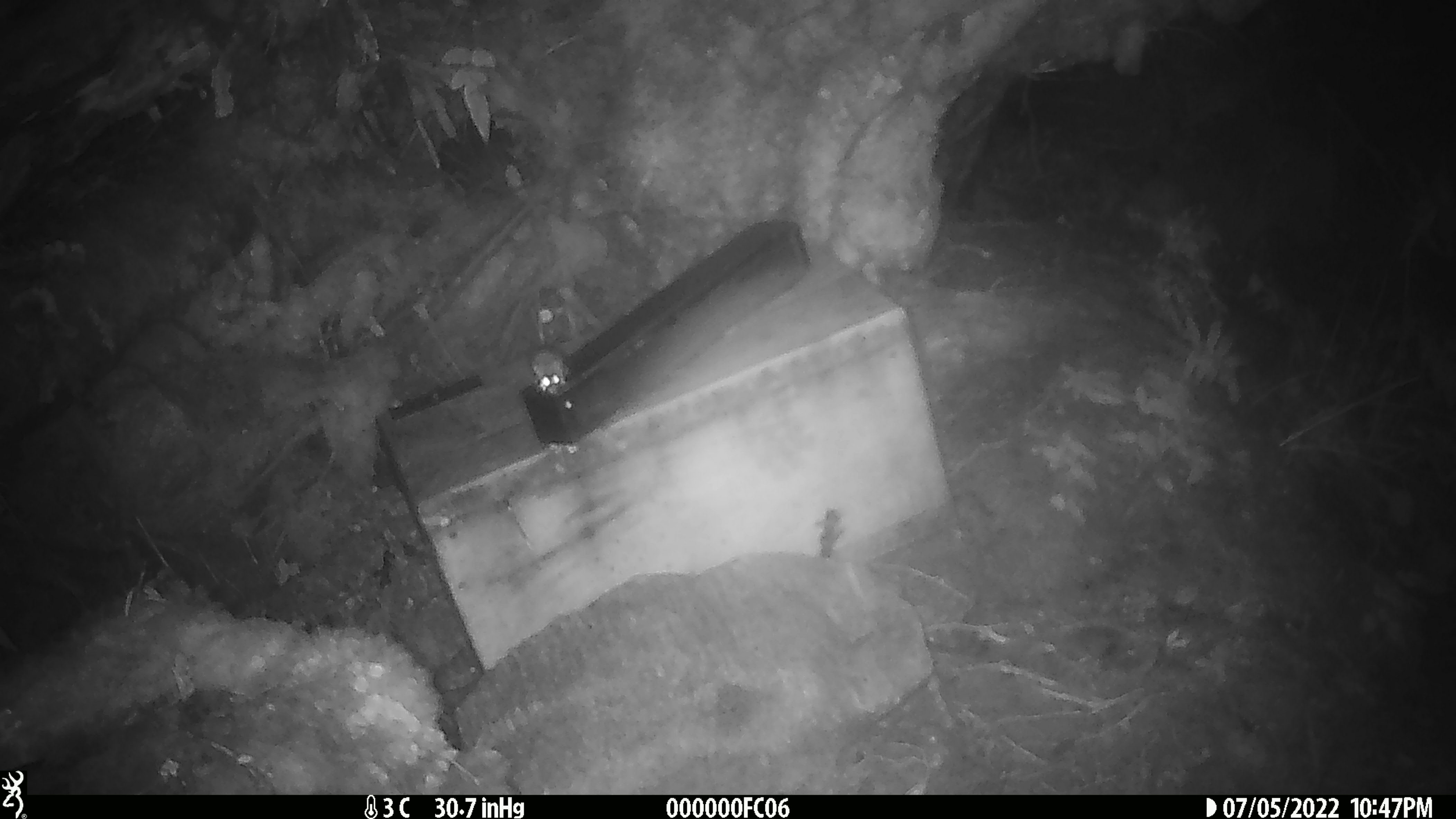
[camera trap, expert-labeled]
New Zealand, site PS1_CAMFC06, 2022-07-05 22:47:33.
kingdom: Animalia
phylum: Chordata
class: Mammalia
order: Rodentia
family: Muridae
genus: Mus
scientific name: Mus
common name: mouse